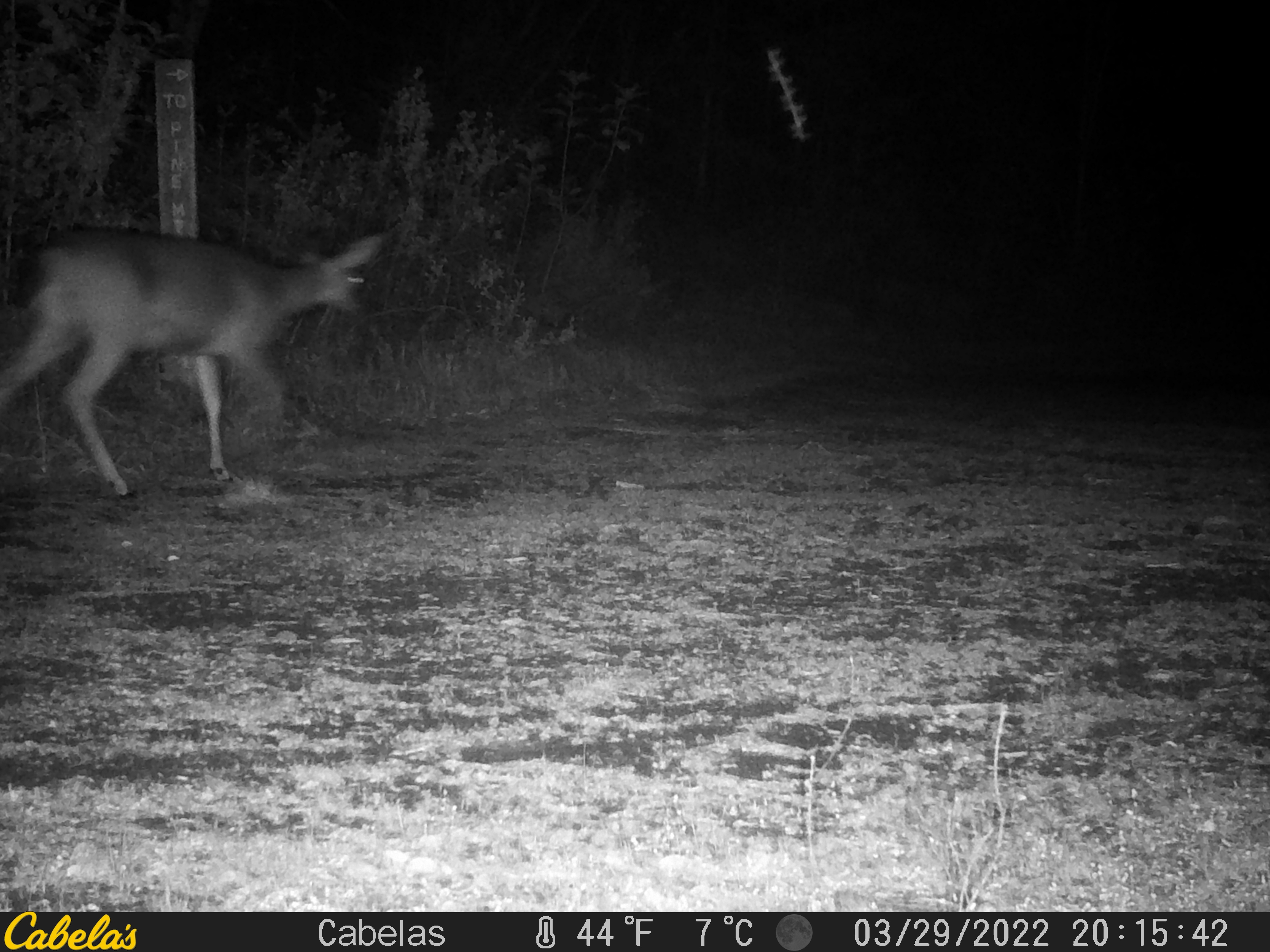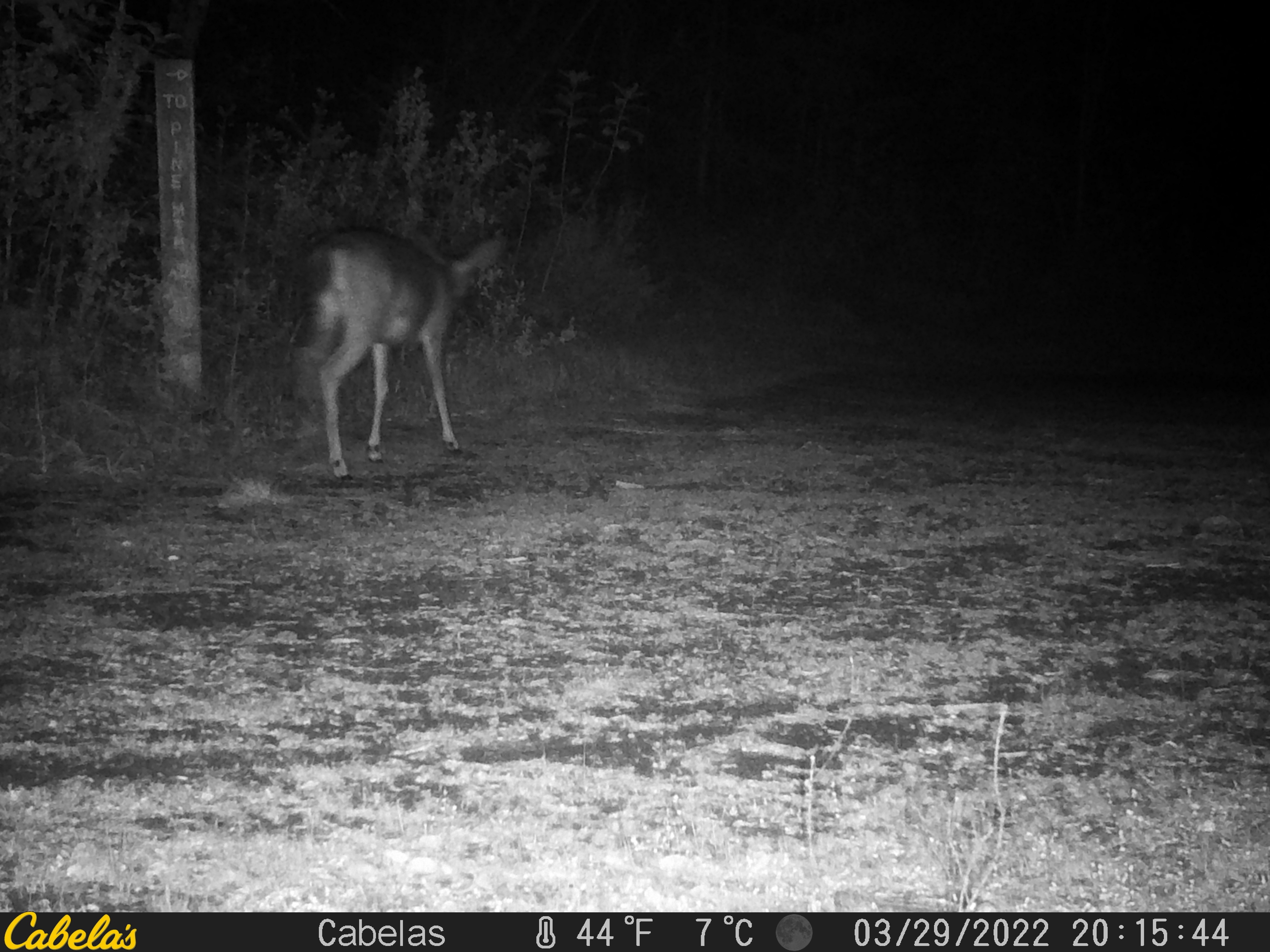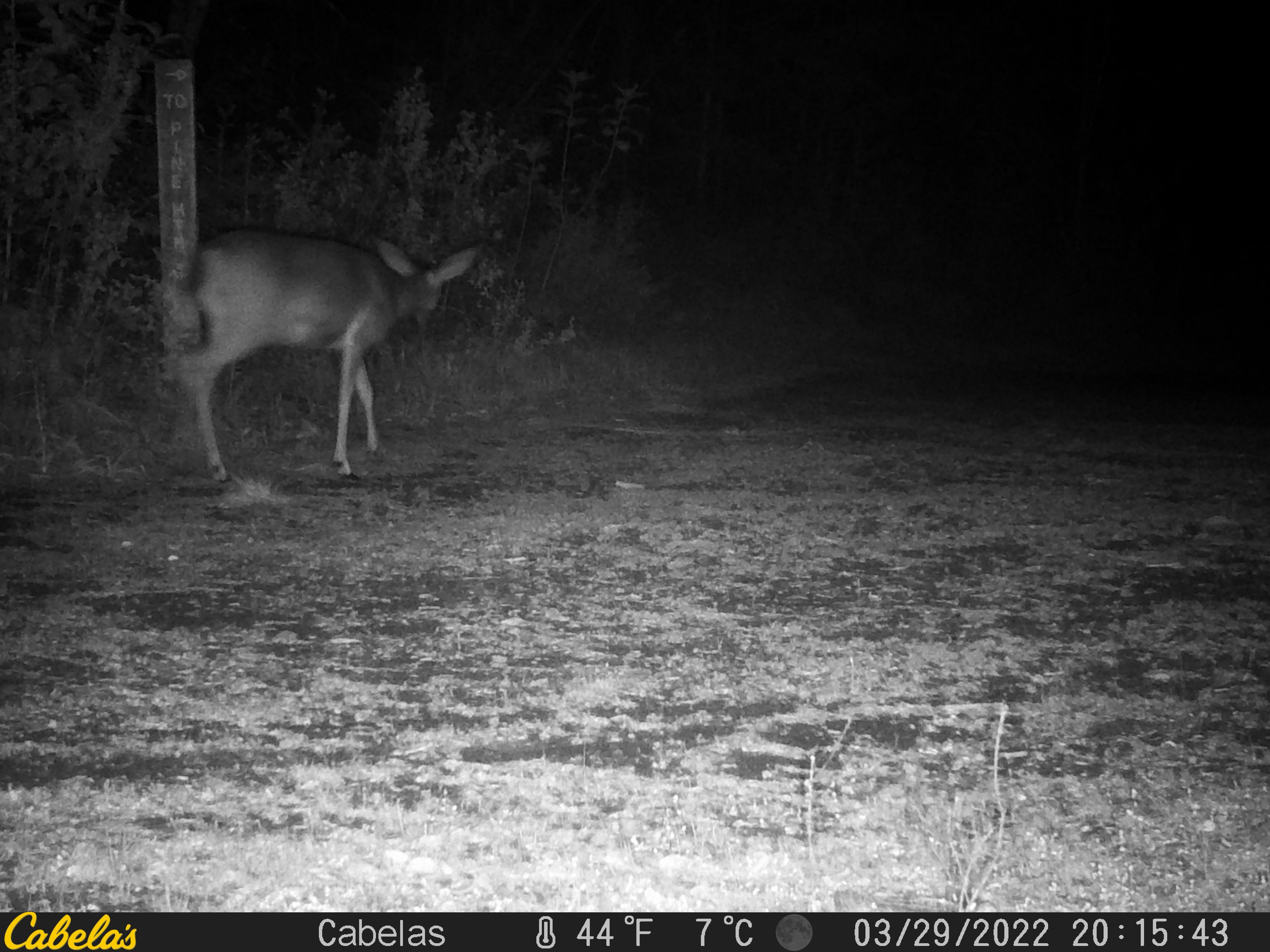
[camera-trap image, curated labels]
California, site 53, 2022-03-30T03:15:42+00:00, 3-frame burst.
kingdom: Animalia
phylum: Chordata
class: Mammalia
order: Artiodactyla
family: Cervidae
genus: Odocoileus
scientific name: Odocoileus hemionus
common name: mule deer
Mule deer (Odocoileus hemionus).